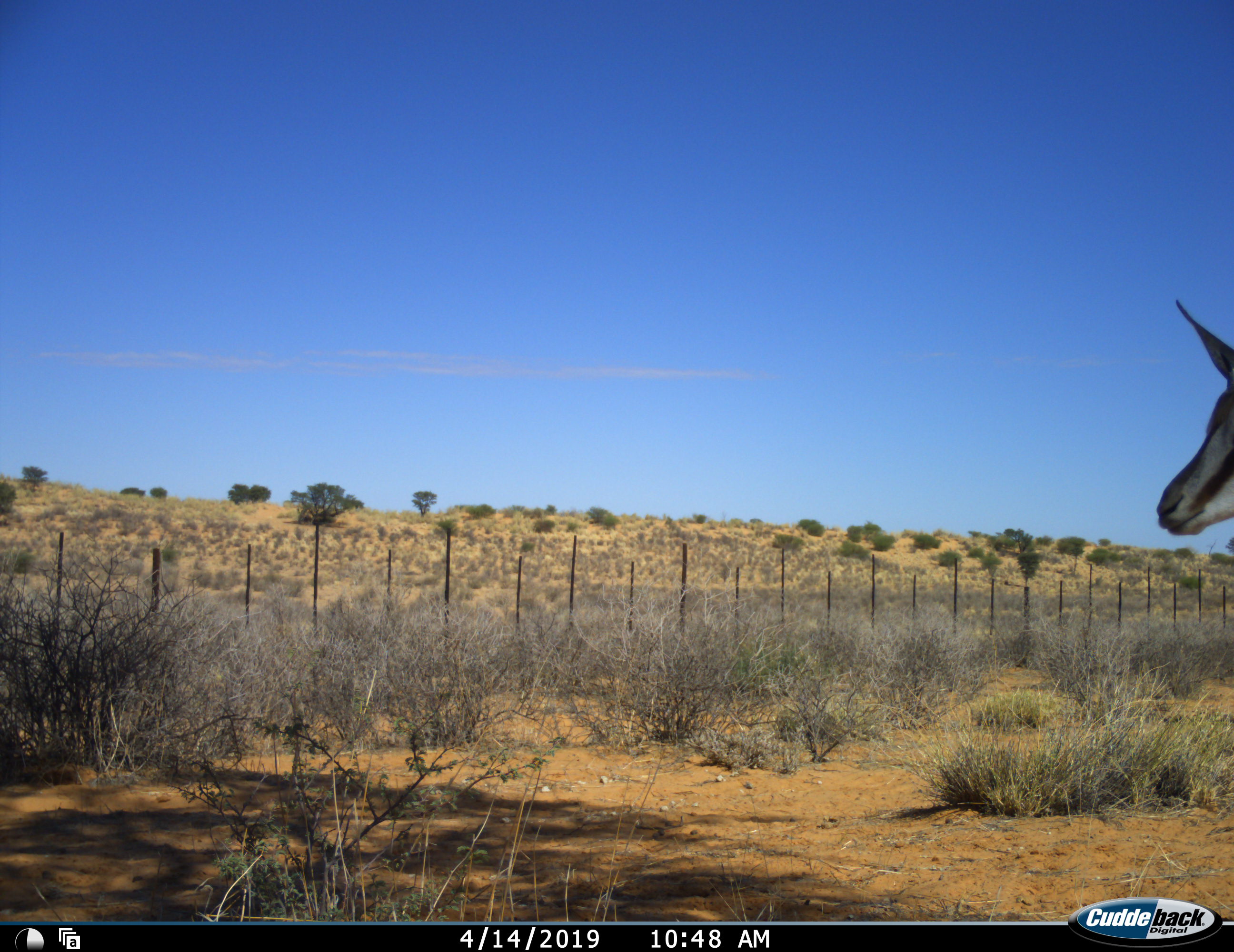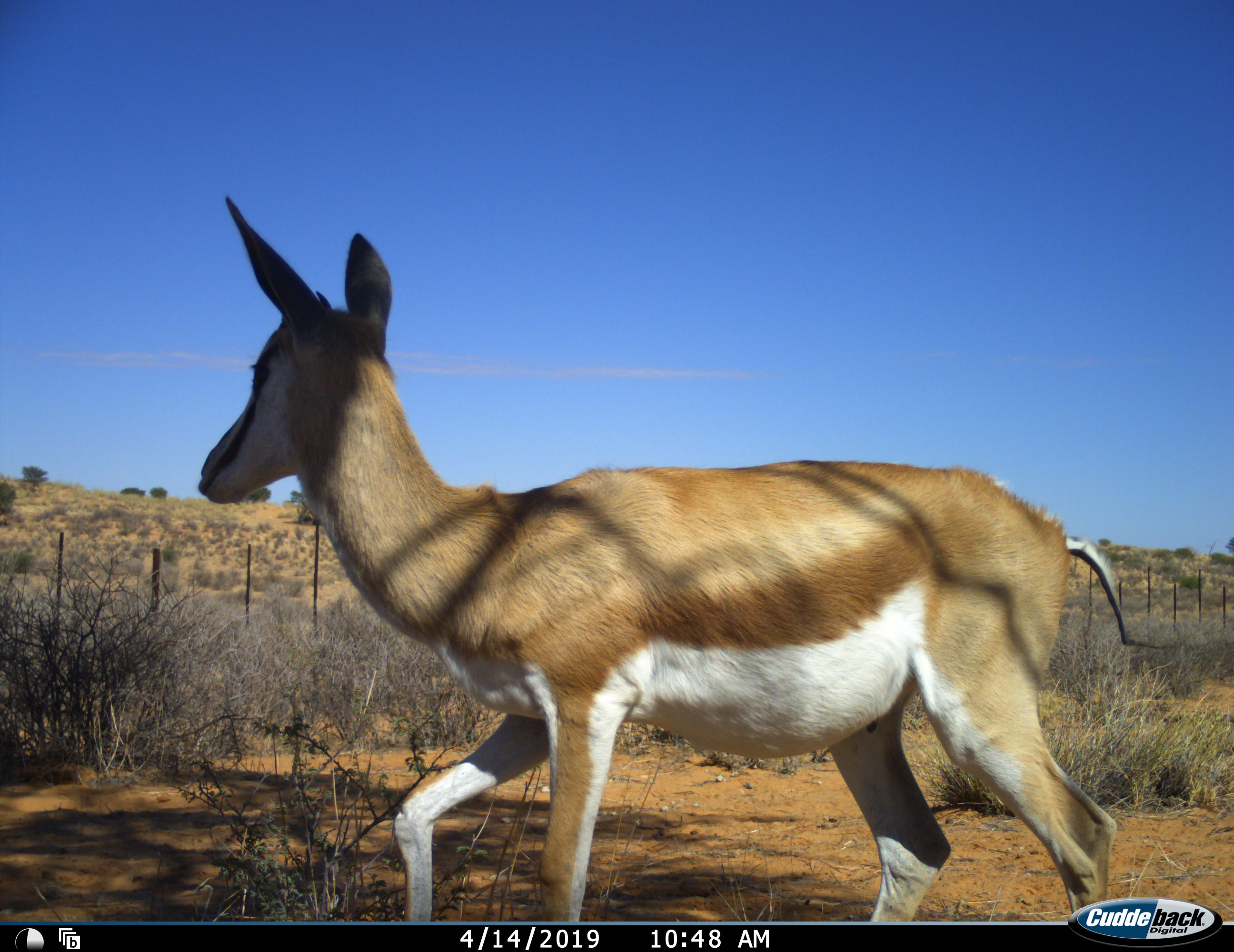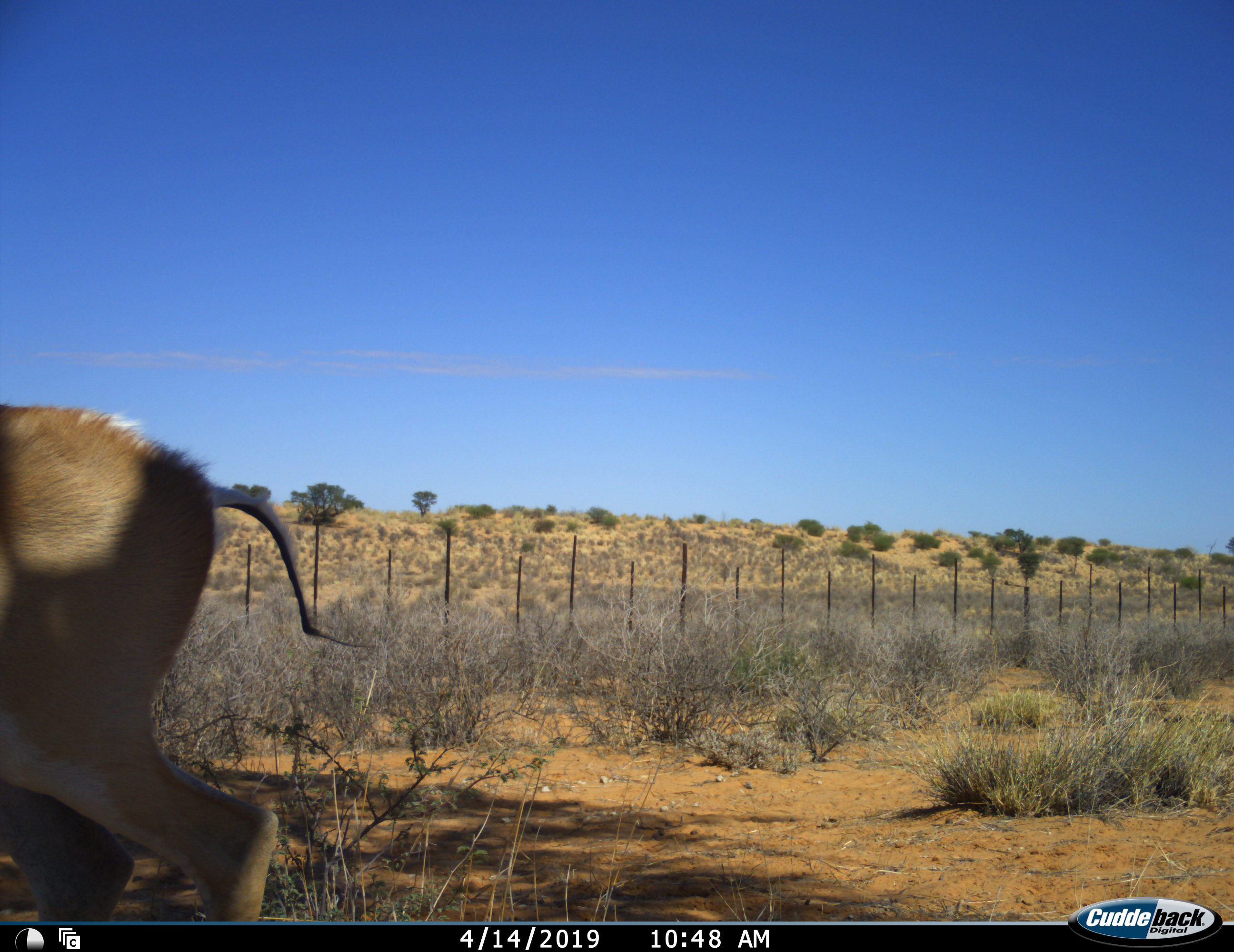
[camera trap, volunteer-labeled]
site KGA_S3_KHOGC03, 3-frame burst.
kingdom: Animalia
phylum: Chordata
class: Mammalia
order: Artiodactyla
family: Bovidae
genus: Antidorcas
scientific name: Antidorcas marsupialis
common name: springbok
Springbok (Antidorcas marsupialis), count 1. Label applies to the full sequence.